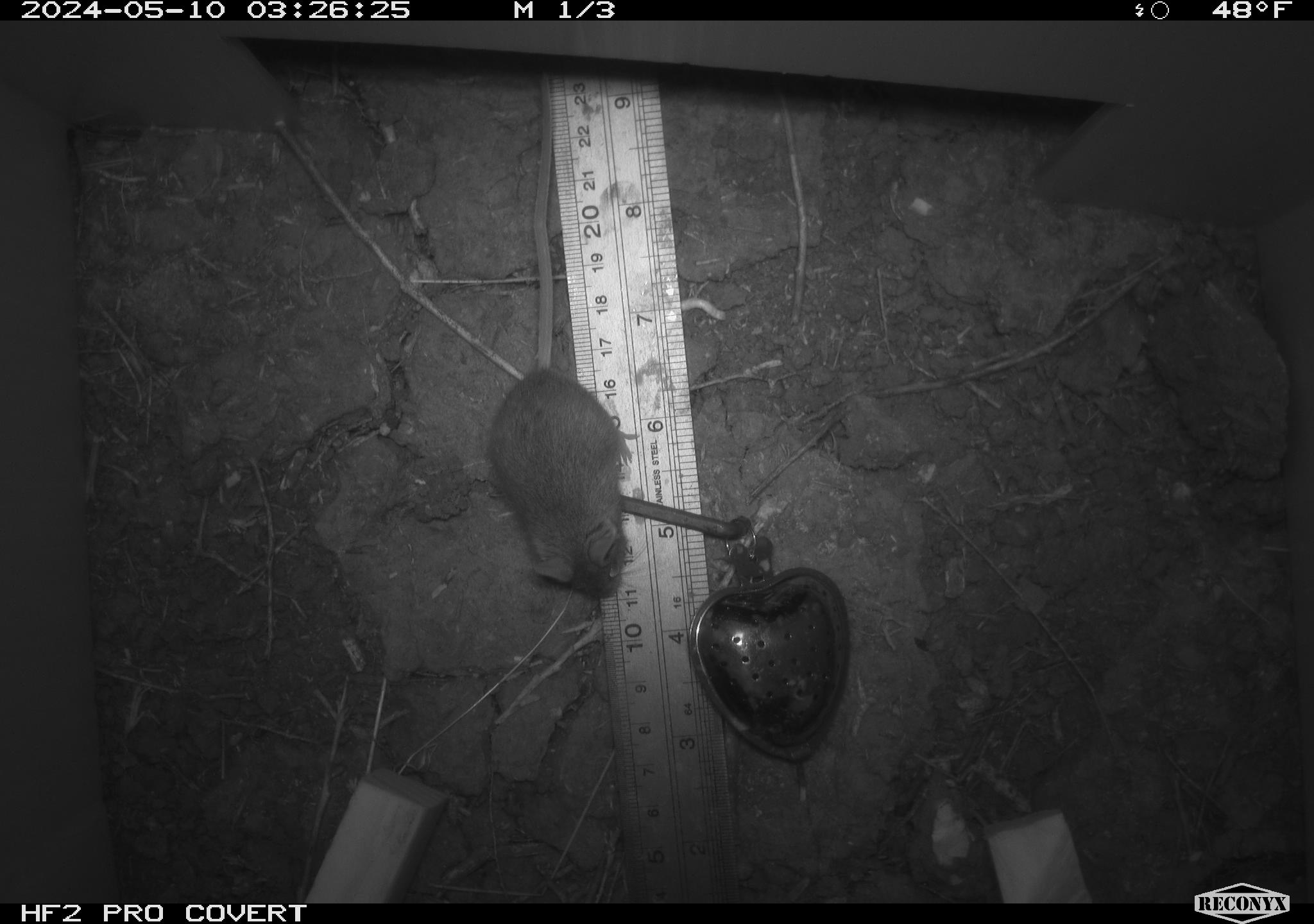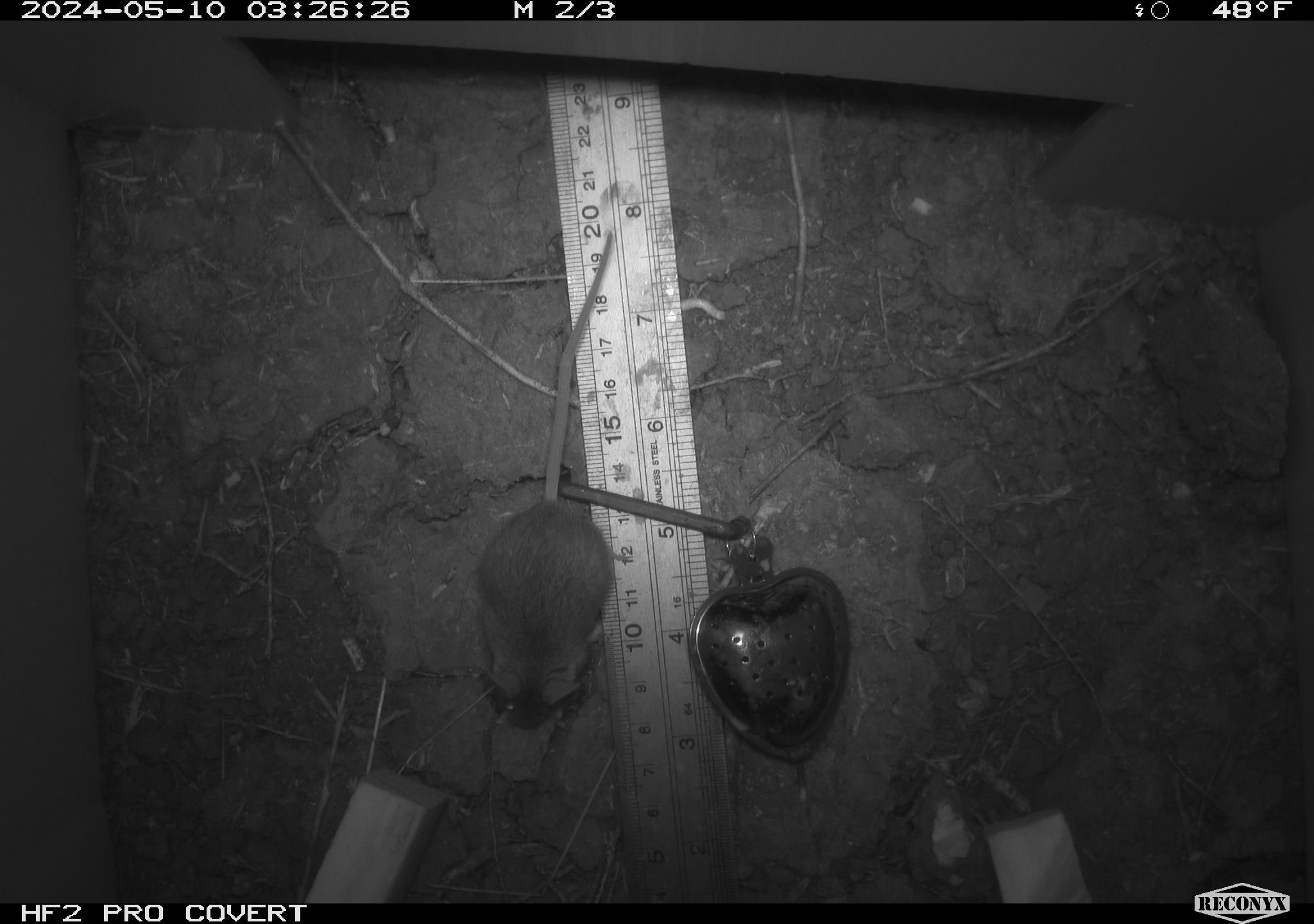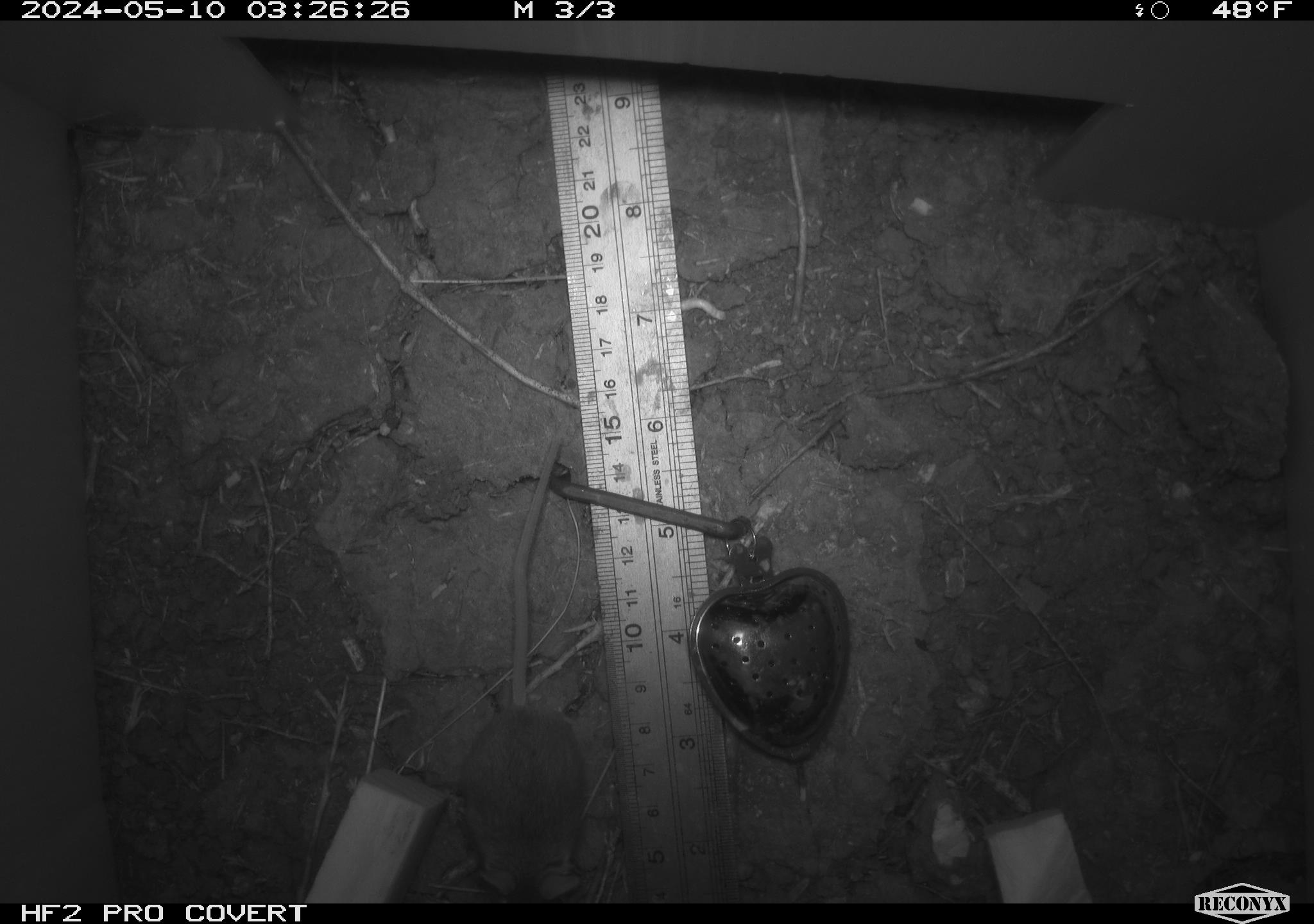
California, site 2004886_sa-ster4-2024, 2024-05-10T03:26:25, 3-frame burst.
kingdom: Animalia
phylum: Chordata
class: Mammalia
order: Rodentia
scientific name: Rodentia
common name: mouse species